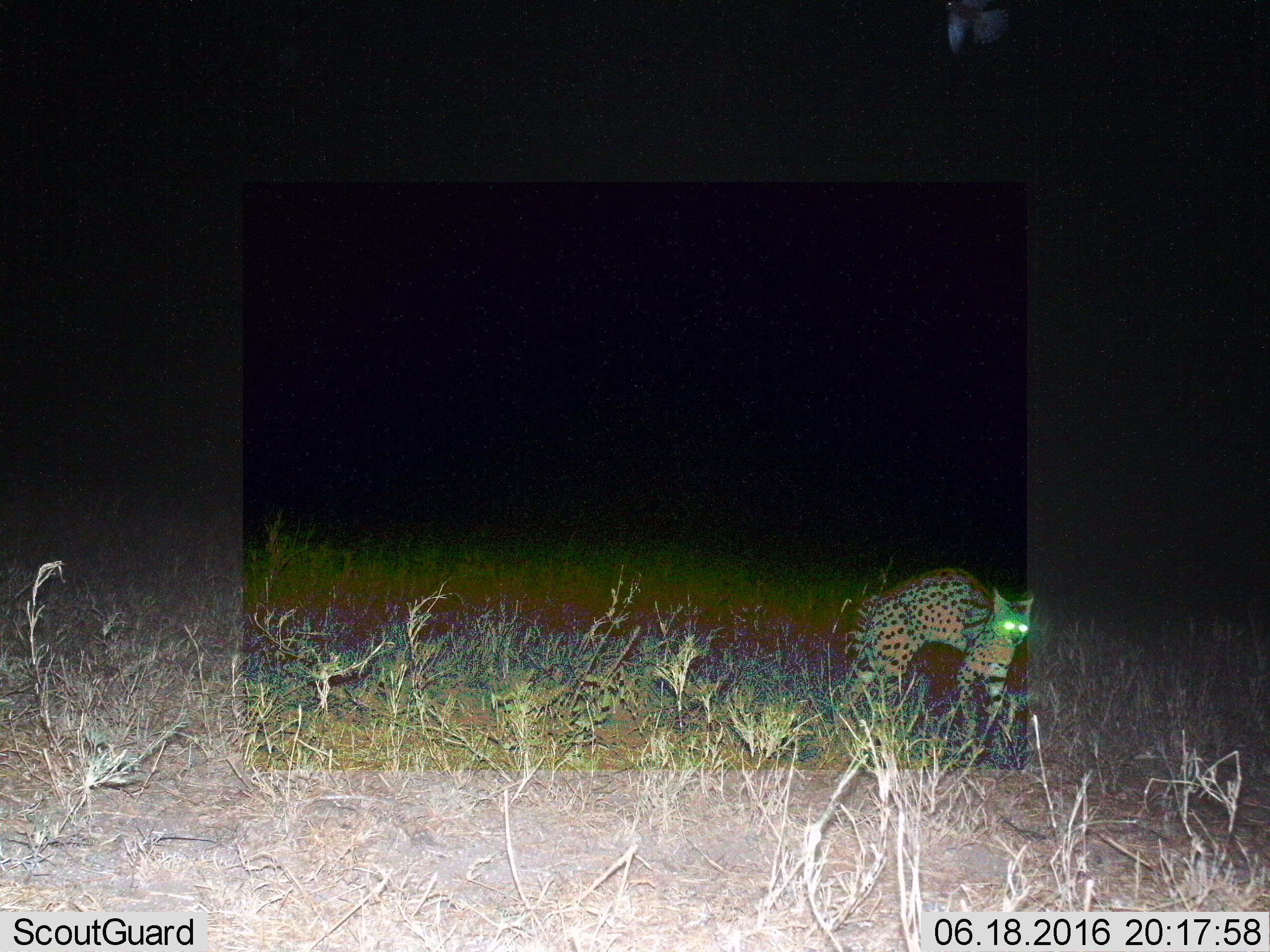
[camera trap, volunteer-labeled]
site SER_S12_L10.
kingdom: Animalia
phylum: Chordata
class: Mammalia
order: Carnivora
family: Felidae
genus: Leptailurus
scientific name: Leptailurus serval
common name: serval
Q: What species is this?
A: Serval (Leptailurus serval).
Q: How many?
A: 1.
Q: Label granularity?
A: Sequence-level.